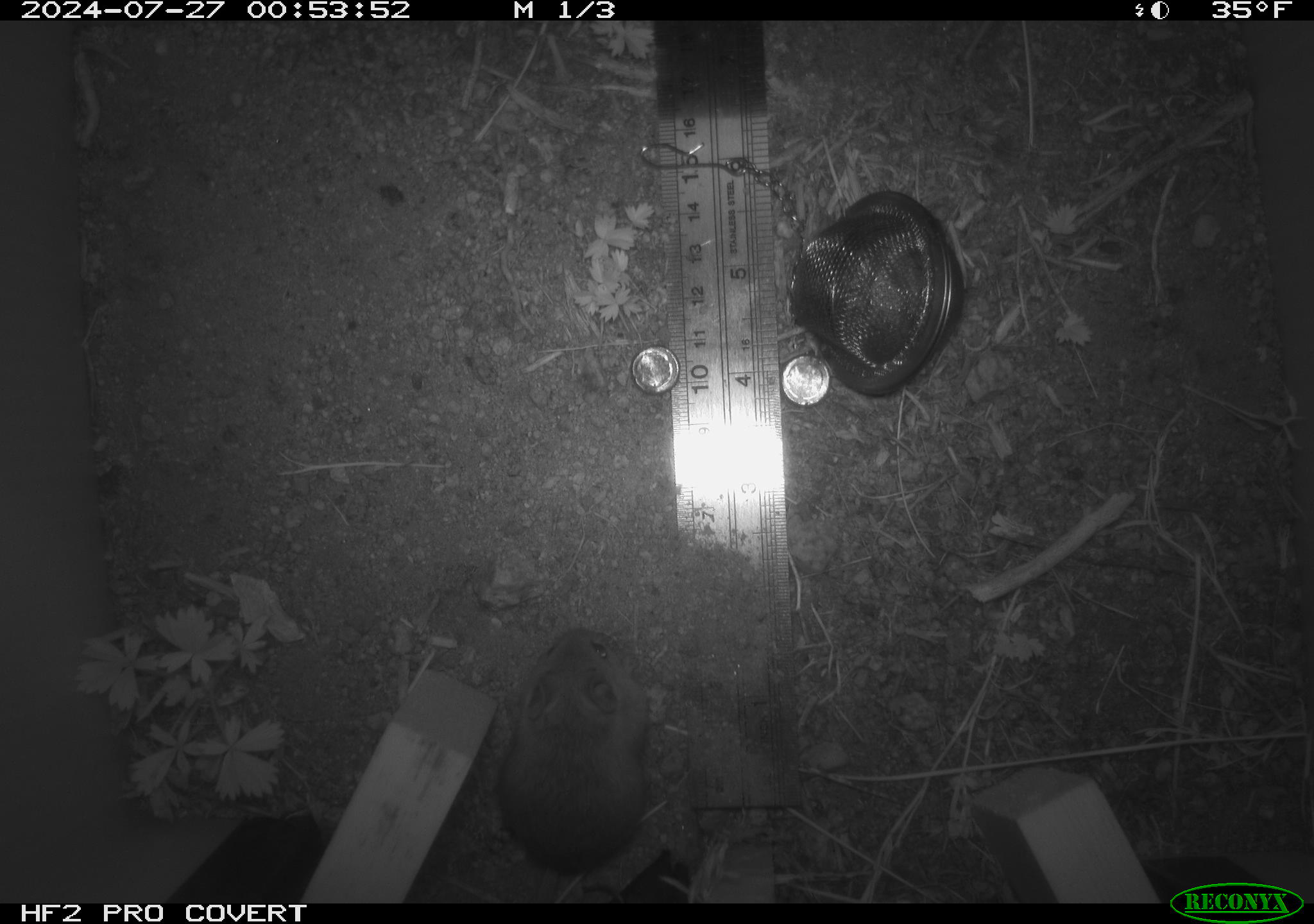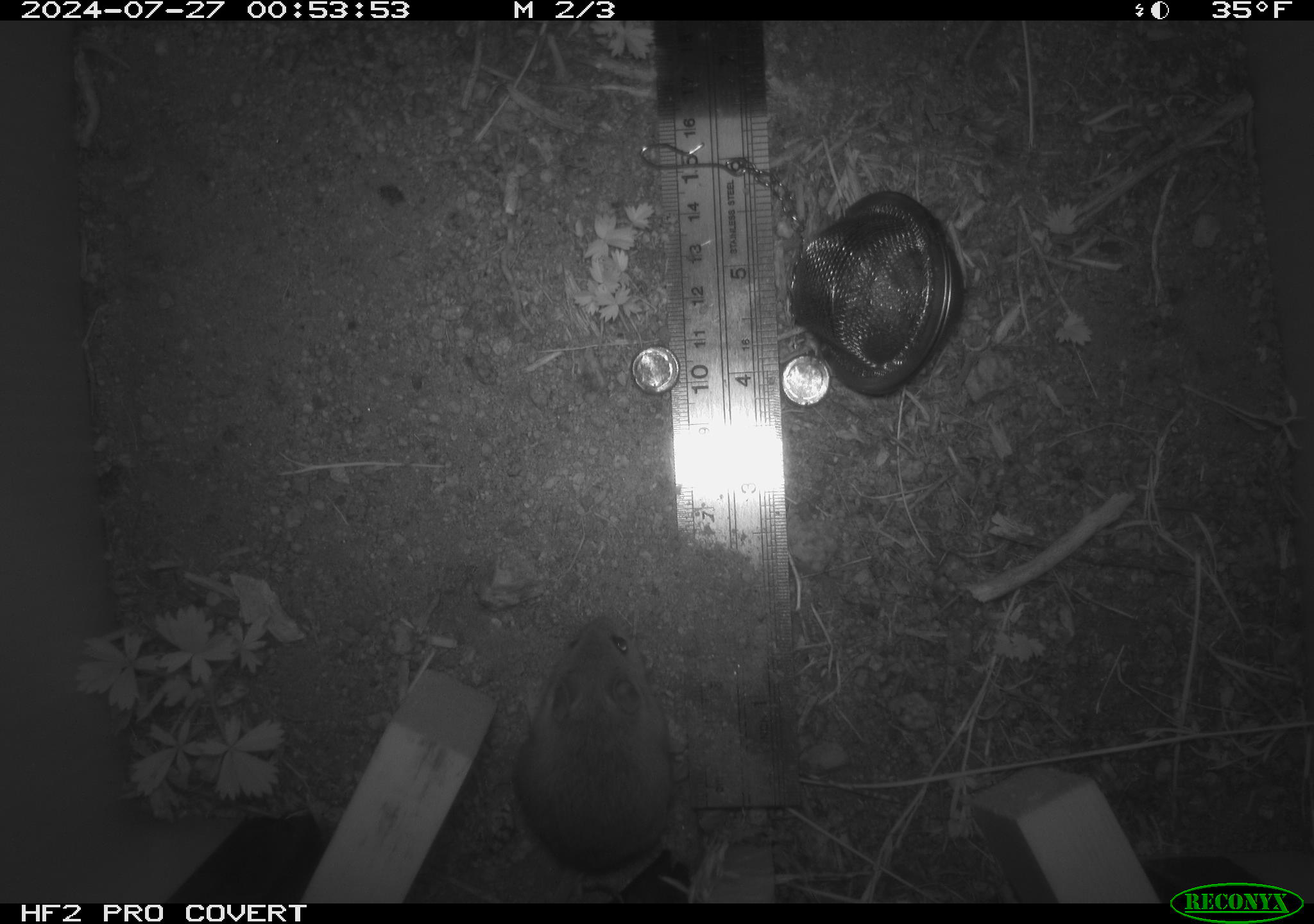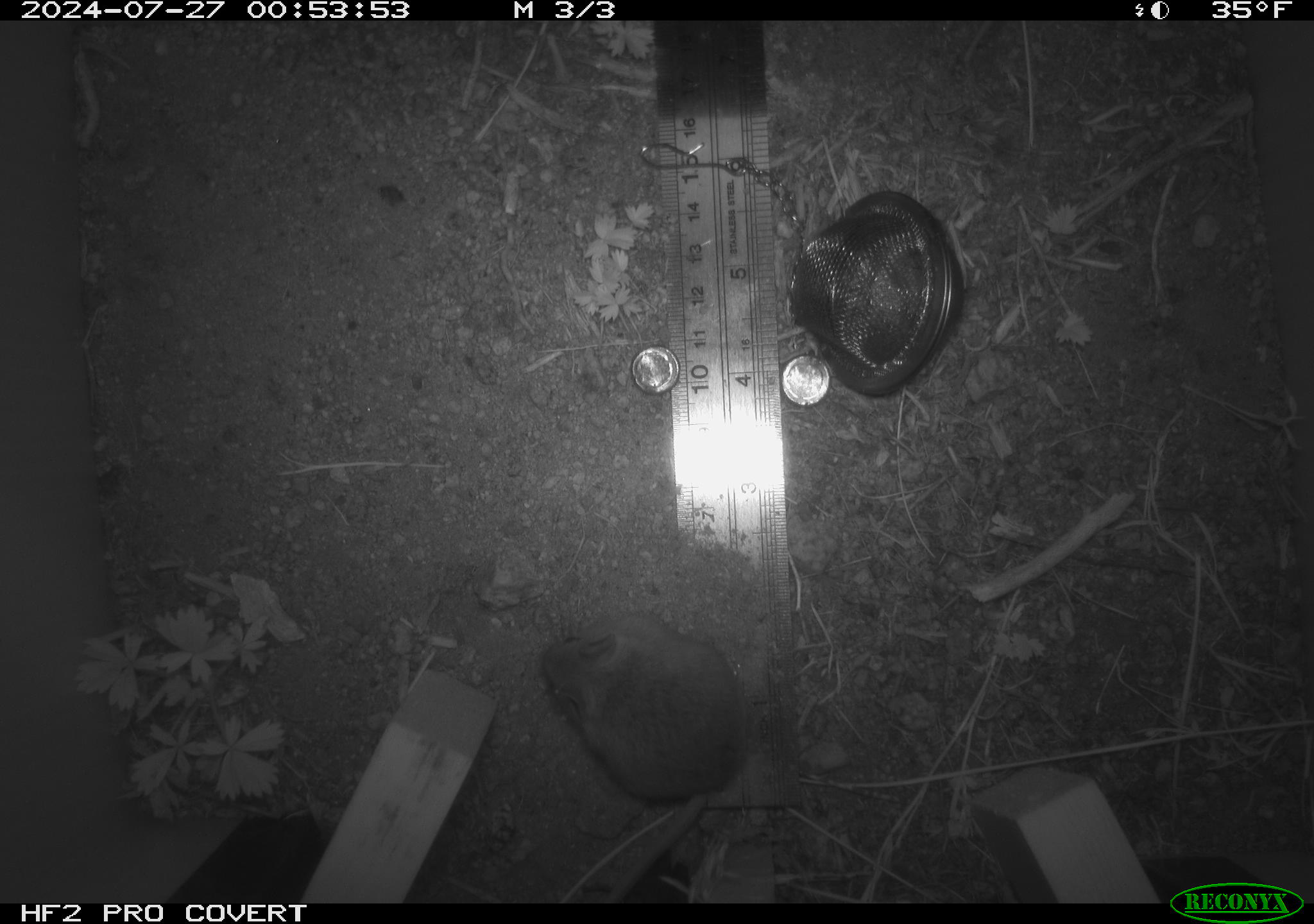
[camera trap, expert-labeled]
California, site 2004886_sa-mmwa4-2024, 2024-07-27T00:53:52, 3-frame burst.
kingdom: Animalia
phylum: Chordata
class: Mammalia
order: Rodentia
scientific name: Rodentia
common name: mouse species